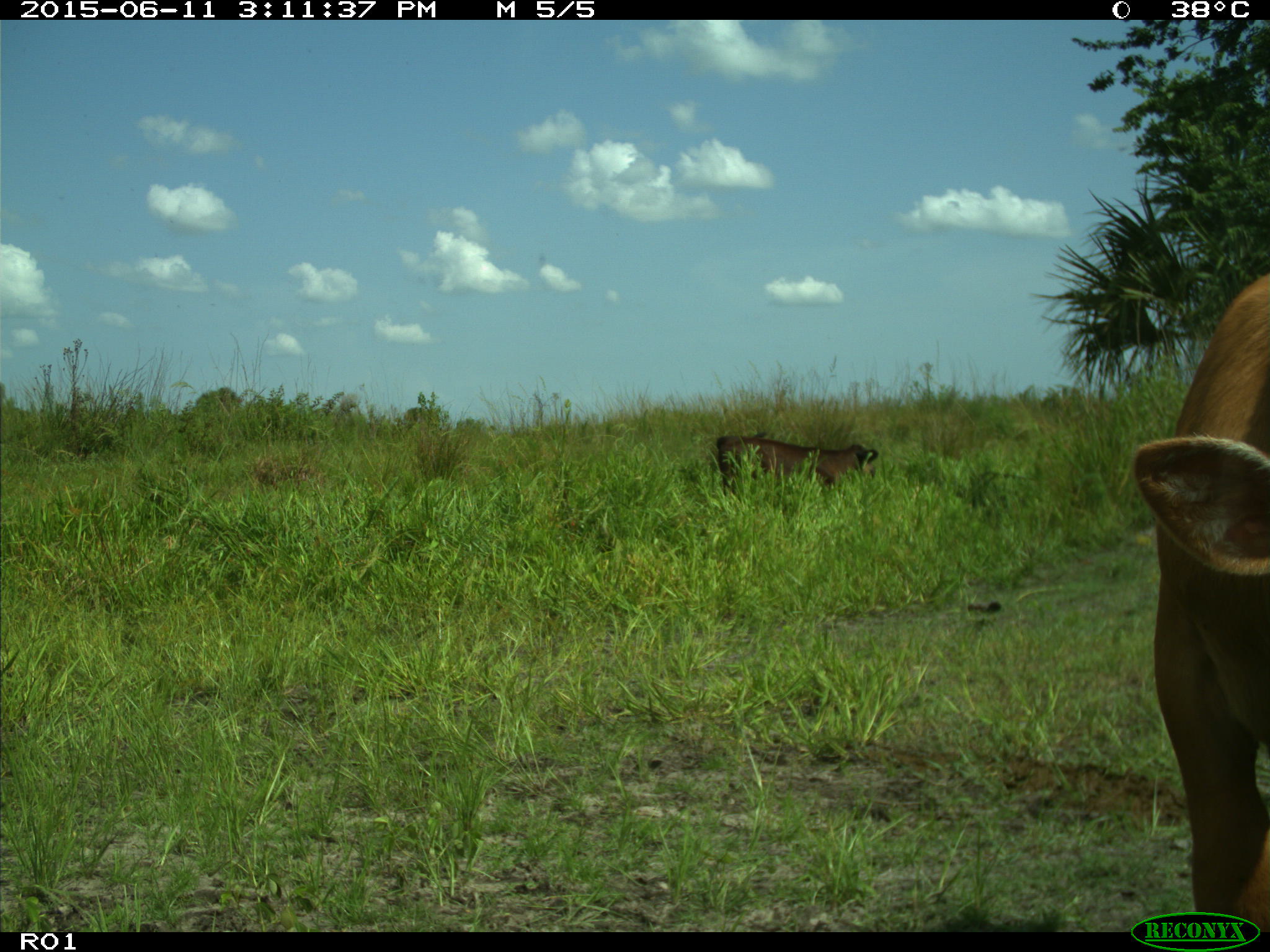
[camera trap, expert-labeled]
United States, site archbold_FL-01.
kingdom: Animalia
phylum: Chordata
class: Mammalia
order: Artiodactyla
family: Bovidae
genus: Bos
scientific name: Bos taurus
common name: domestic cow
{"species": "Bos taurus (domestic cow)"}